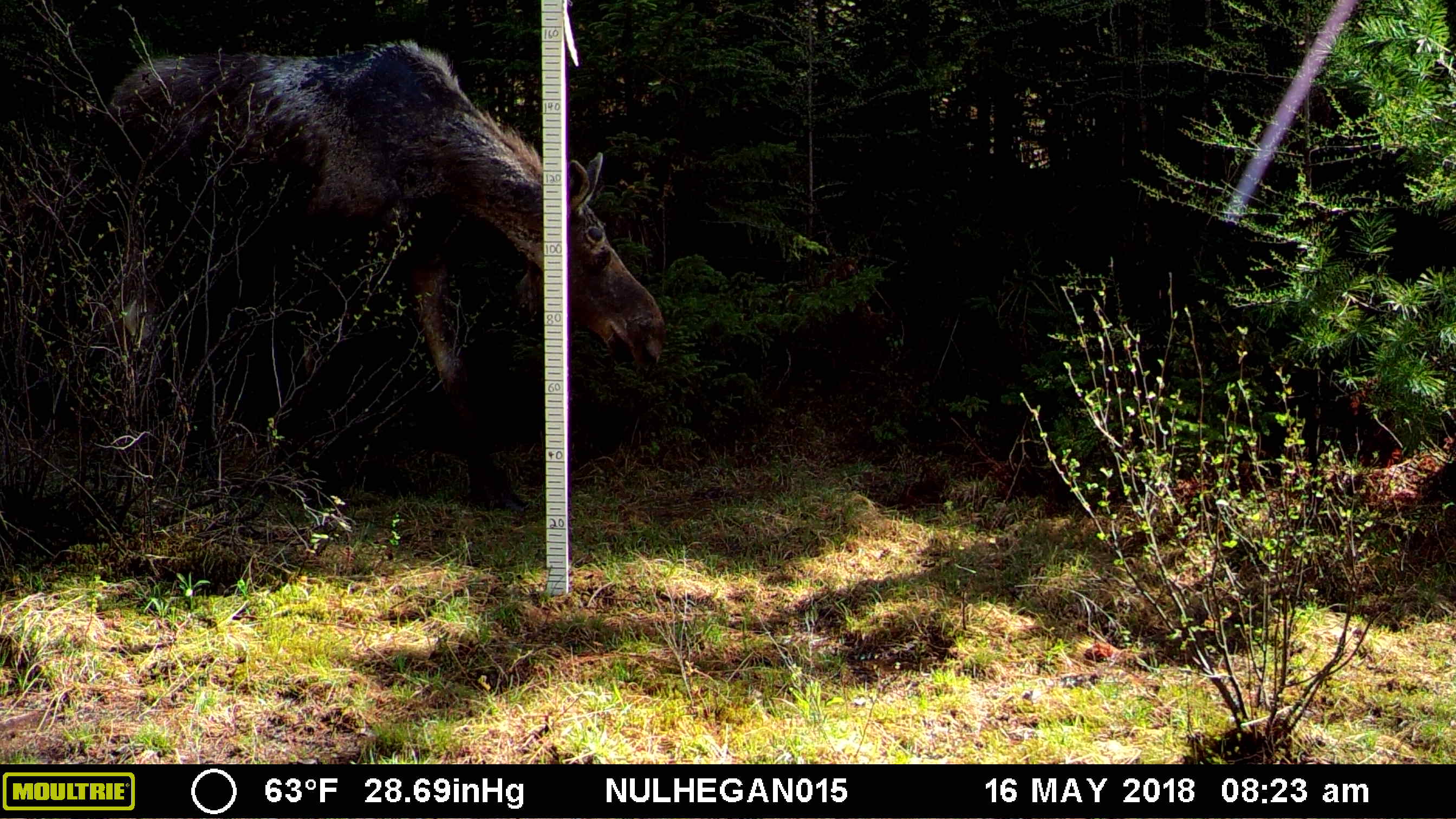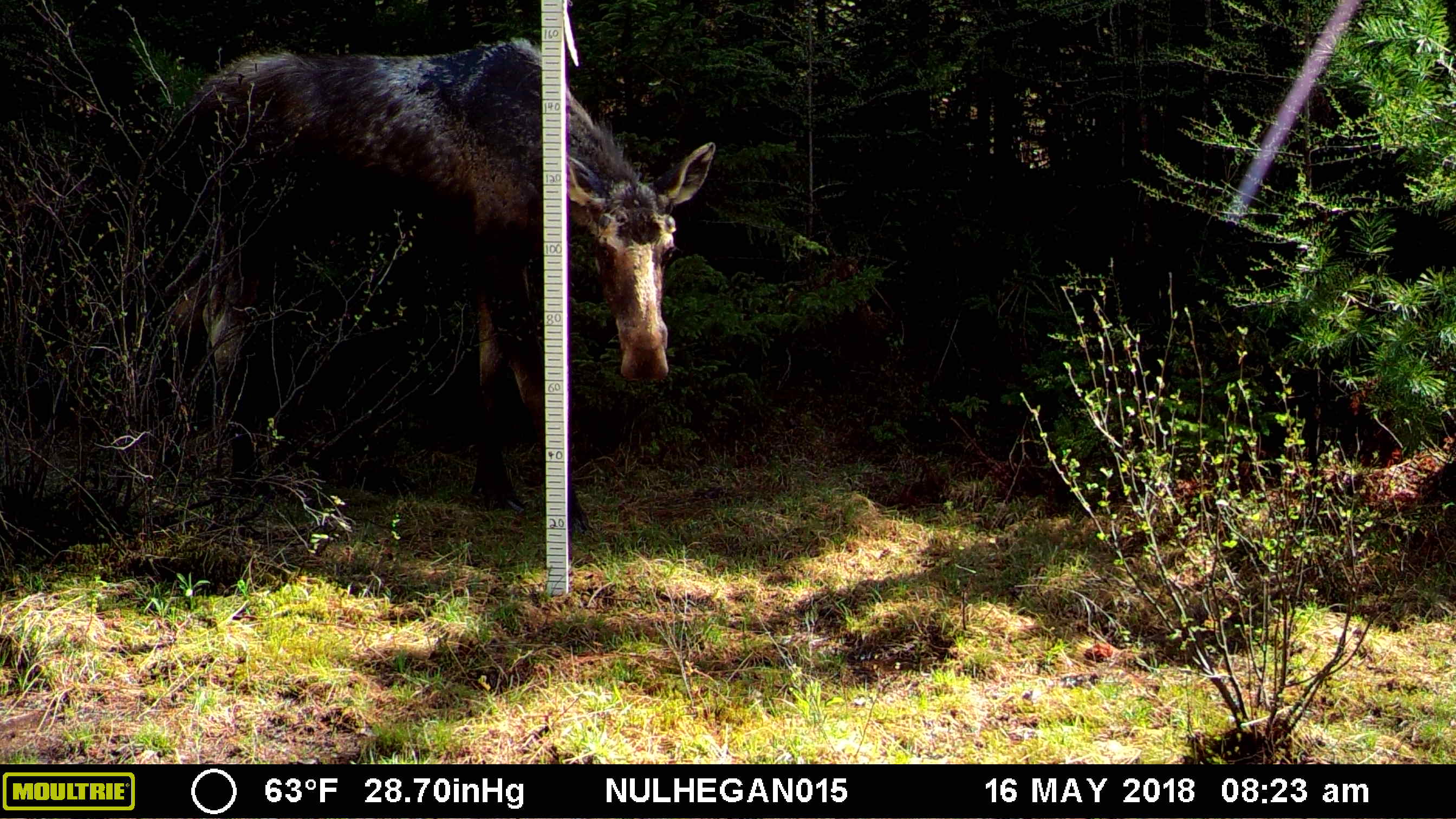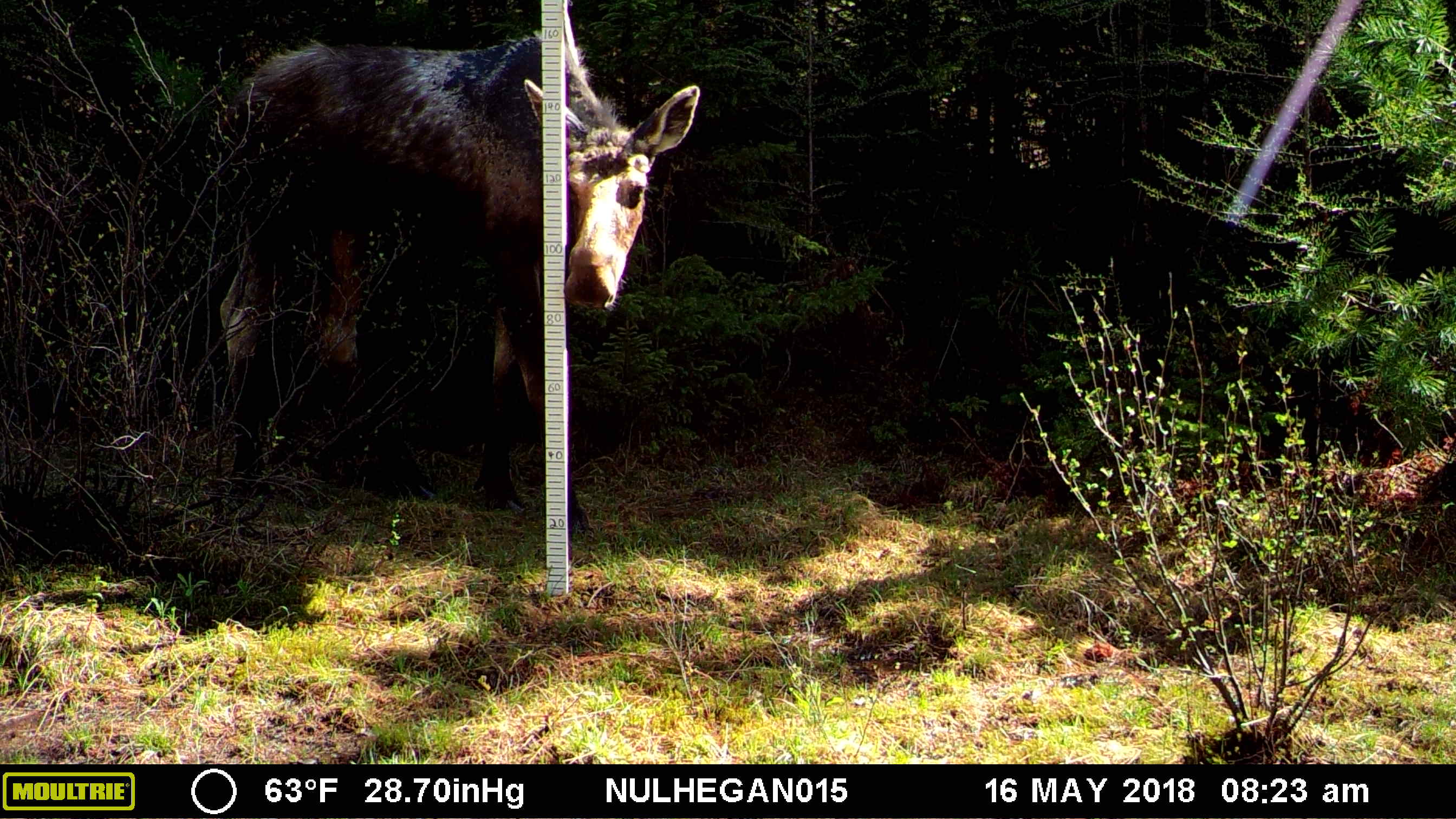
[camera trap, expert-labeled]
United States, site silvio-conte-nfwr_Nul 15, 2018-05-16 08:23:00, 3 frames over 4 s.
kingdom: Animalia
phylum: Chordata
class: Mammalia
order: Artiodactyla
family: Cervidae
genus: Alces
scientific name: Alces alces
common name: moose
Moose (Alces alces).